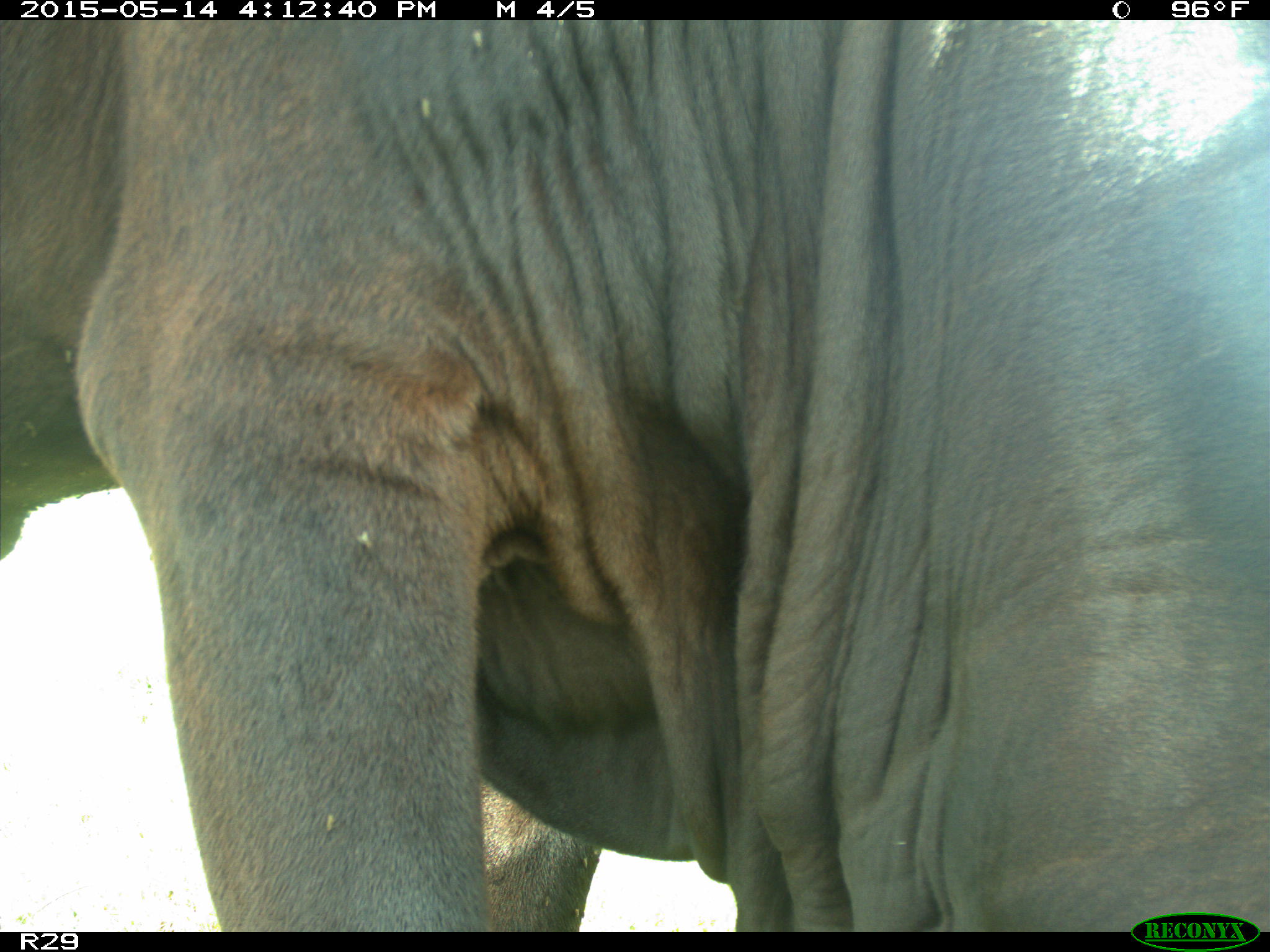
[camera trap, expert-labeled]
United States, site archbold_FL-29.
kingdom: Animalia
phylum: Chordata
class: Mammalia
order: Artiodactyla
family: Bovidae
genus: Bos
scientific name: Bos taurus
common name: domestic cow